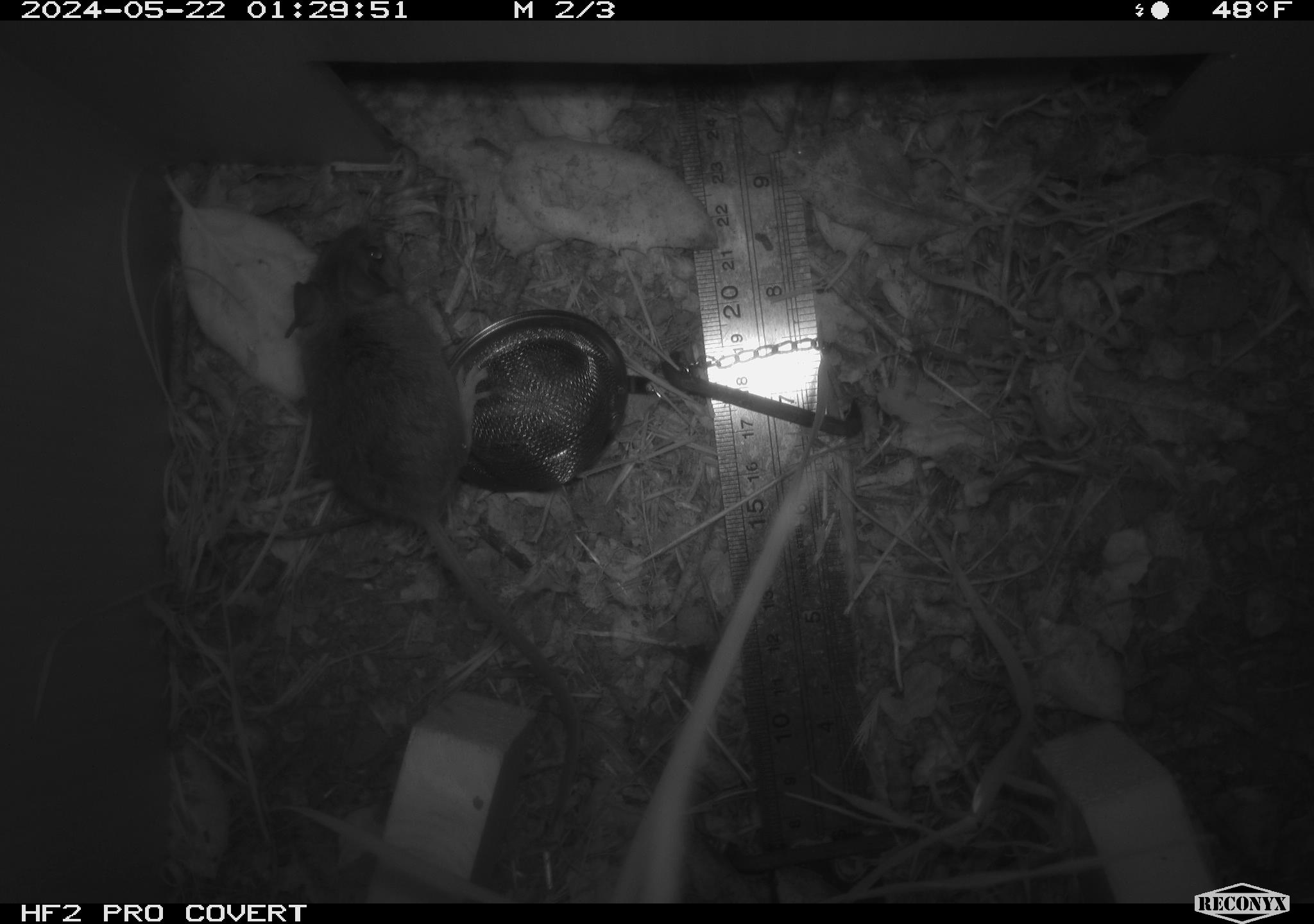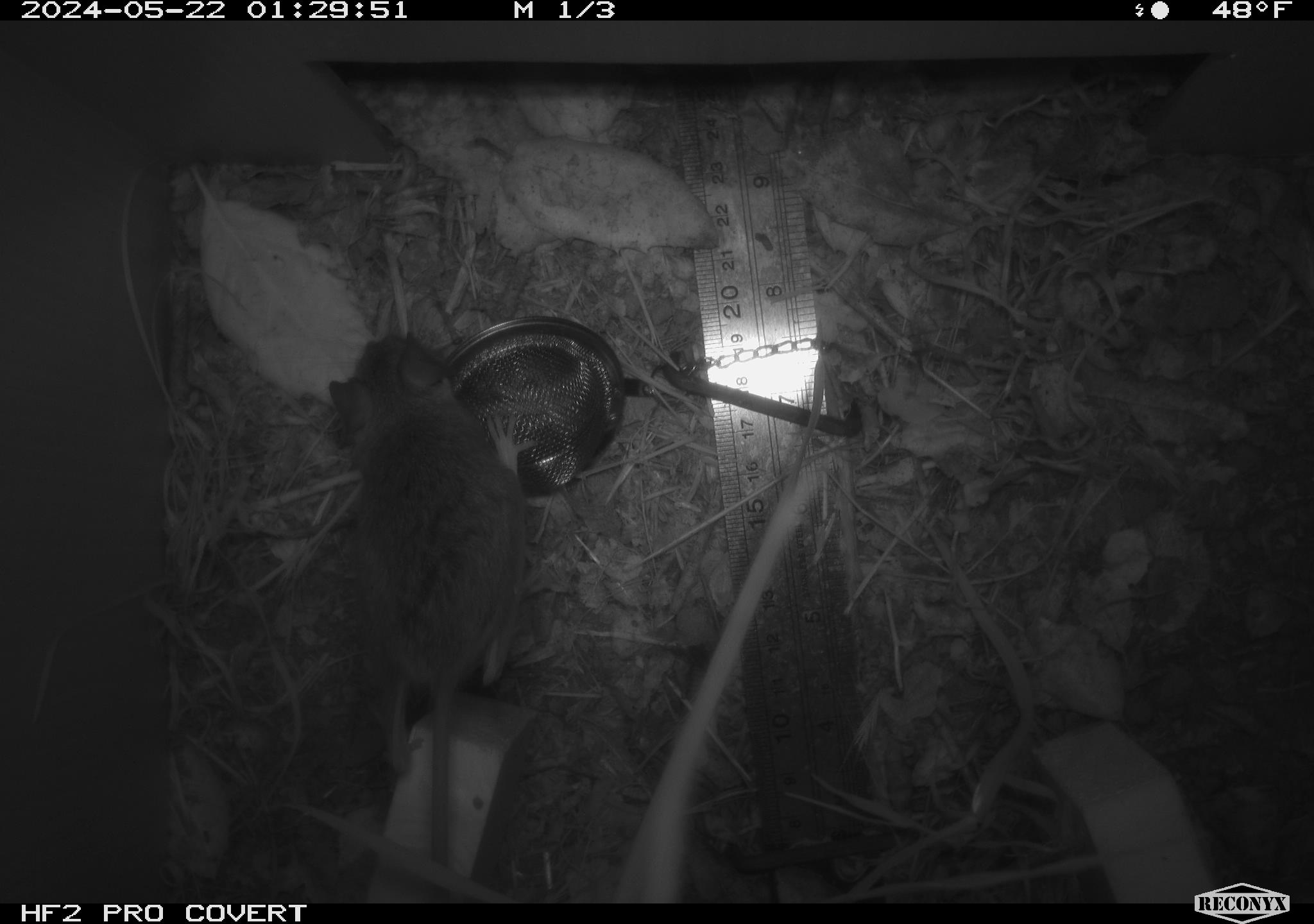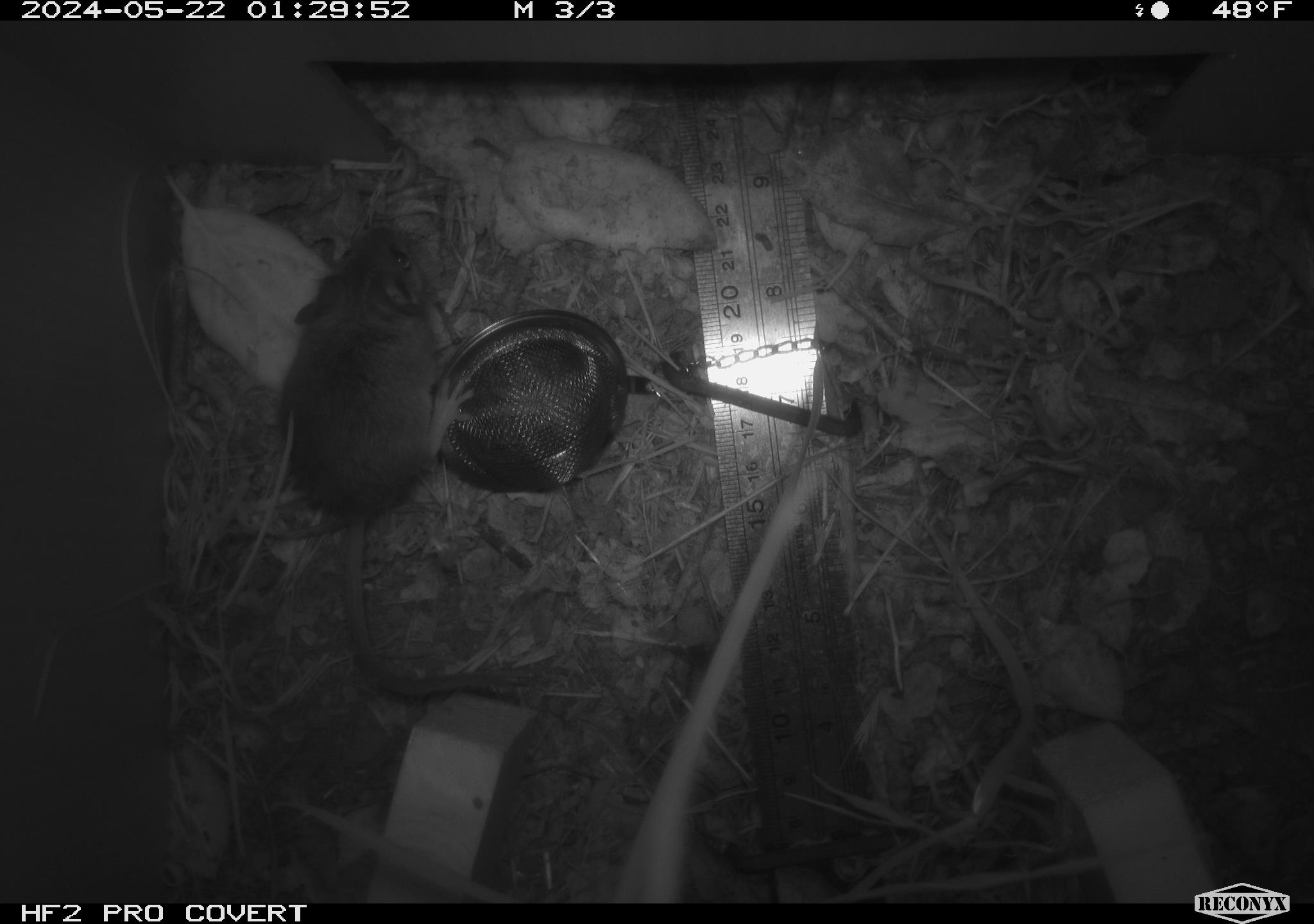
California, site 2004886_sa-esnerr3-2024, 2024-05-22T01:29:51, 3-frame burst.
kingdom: Animalia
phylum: Chordata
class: Mammalia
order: Rodentia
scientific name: Rodentia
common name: rodent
Rodent (Rodentia).